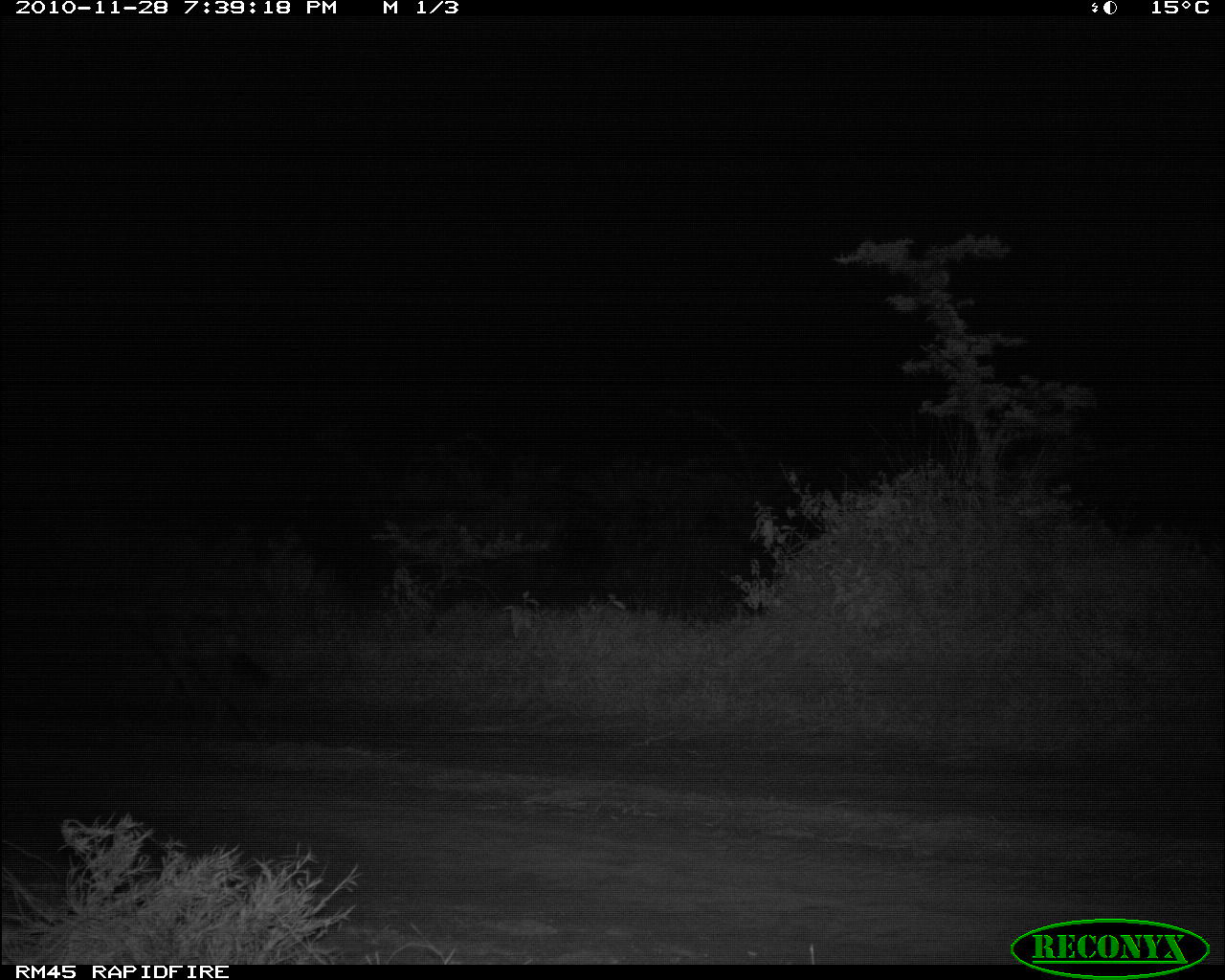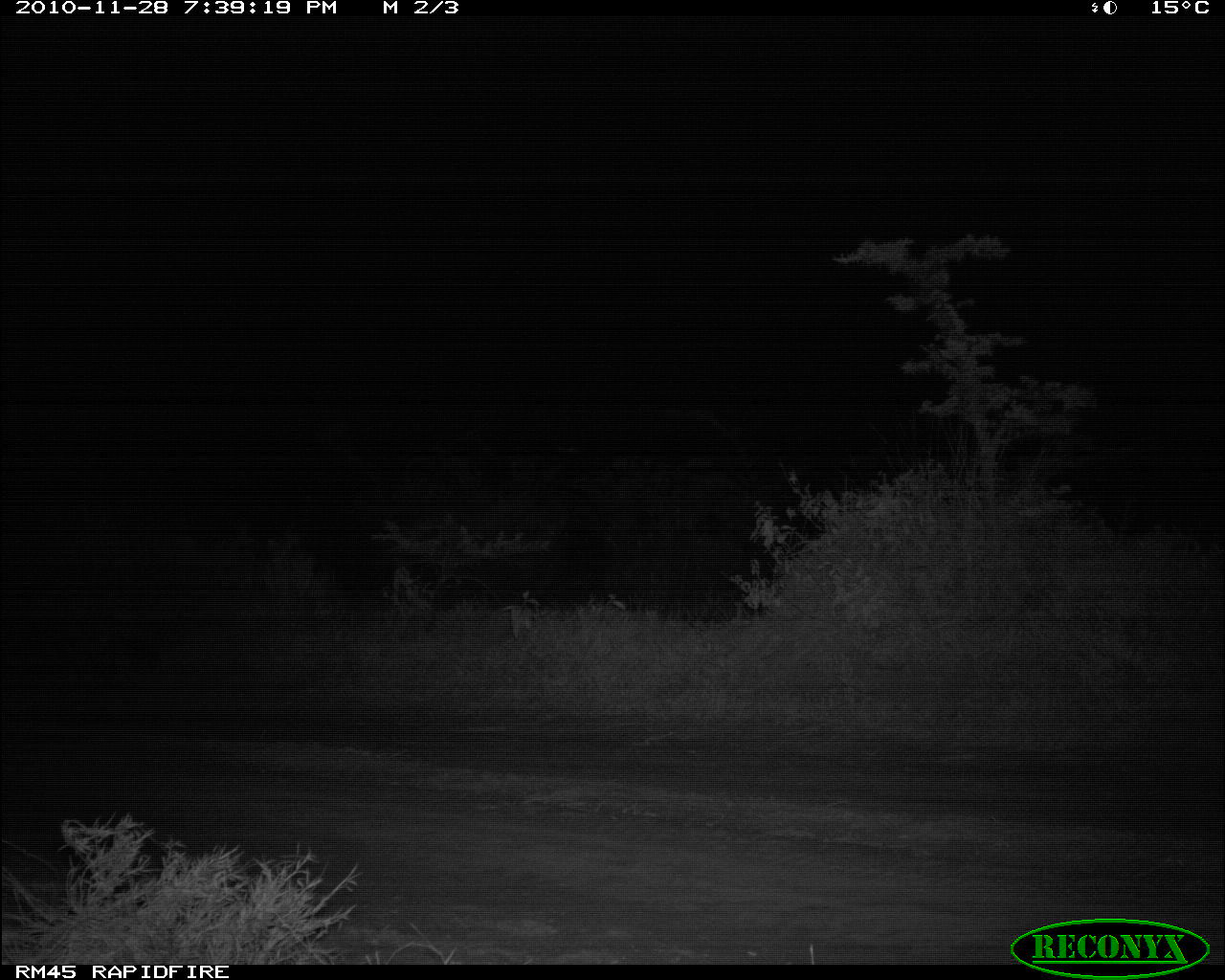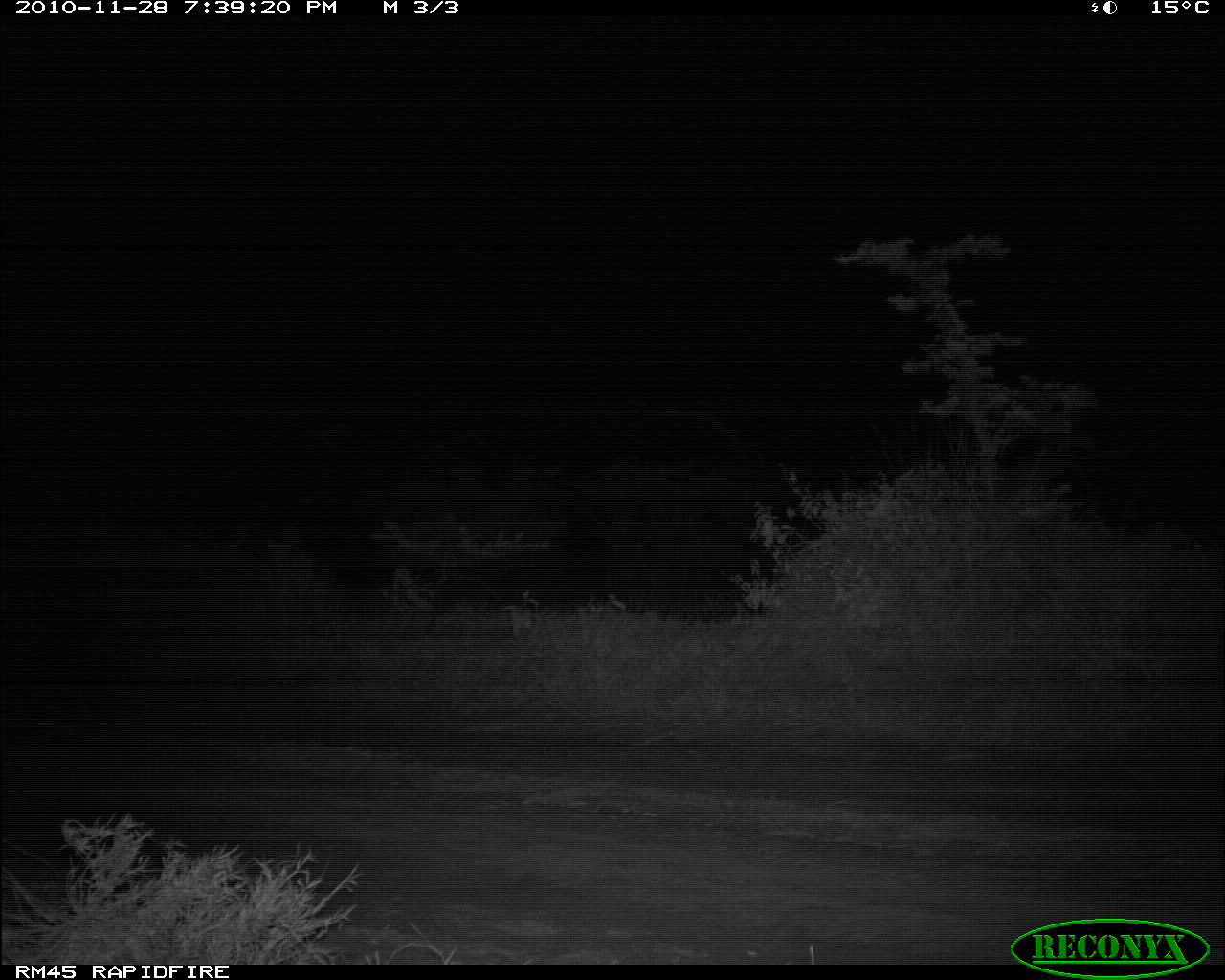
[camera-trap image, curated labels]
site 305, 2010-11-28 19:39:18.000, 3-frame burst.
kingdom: Animalia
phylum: Chordata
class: Mammalia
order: Carnivora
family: Hyaenidae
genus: Crocuta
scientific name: Crocuta crocuta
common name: spotted hyena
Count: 1.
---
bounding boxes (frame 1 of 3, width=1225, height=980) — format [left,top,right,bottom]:
crocuta crocuta: [147,622,264,716]